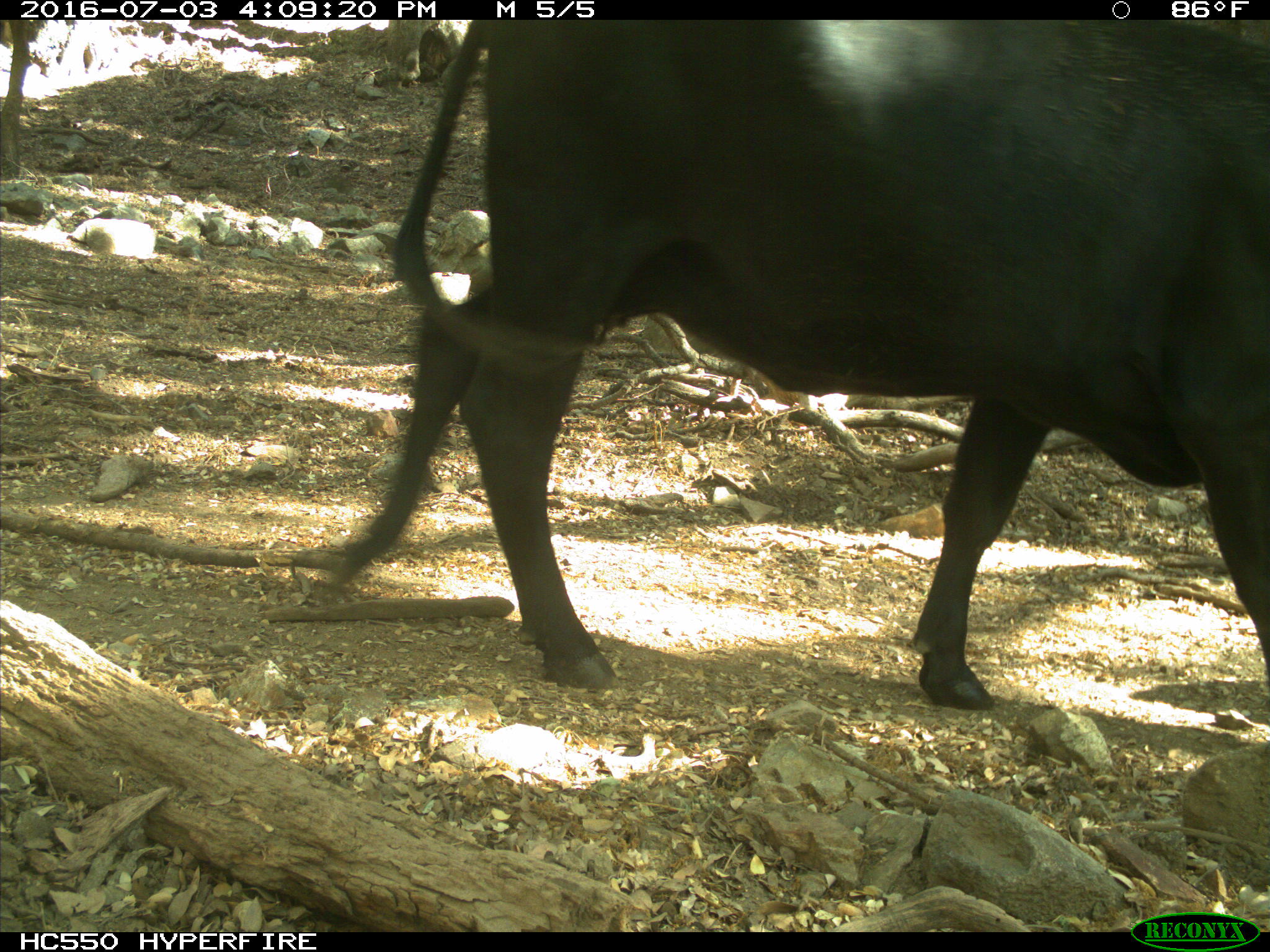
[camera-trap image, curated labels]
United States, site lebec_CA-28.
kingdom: Animalia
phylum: Chordata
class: Mammalia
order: Artiodactyla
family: Bovidae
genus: Bos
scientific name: Bos taurus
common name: domestic cow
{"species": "Bos taurus (domestic cow)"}